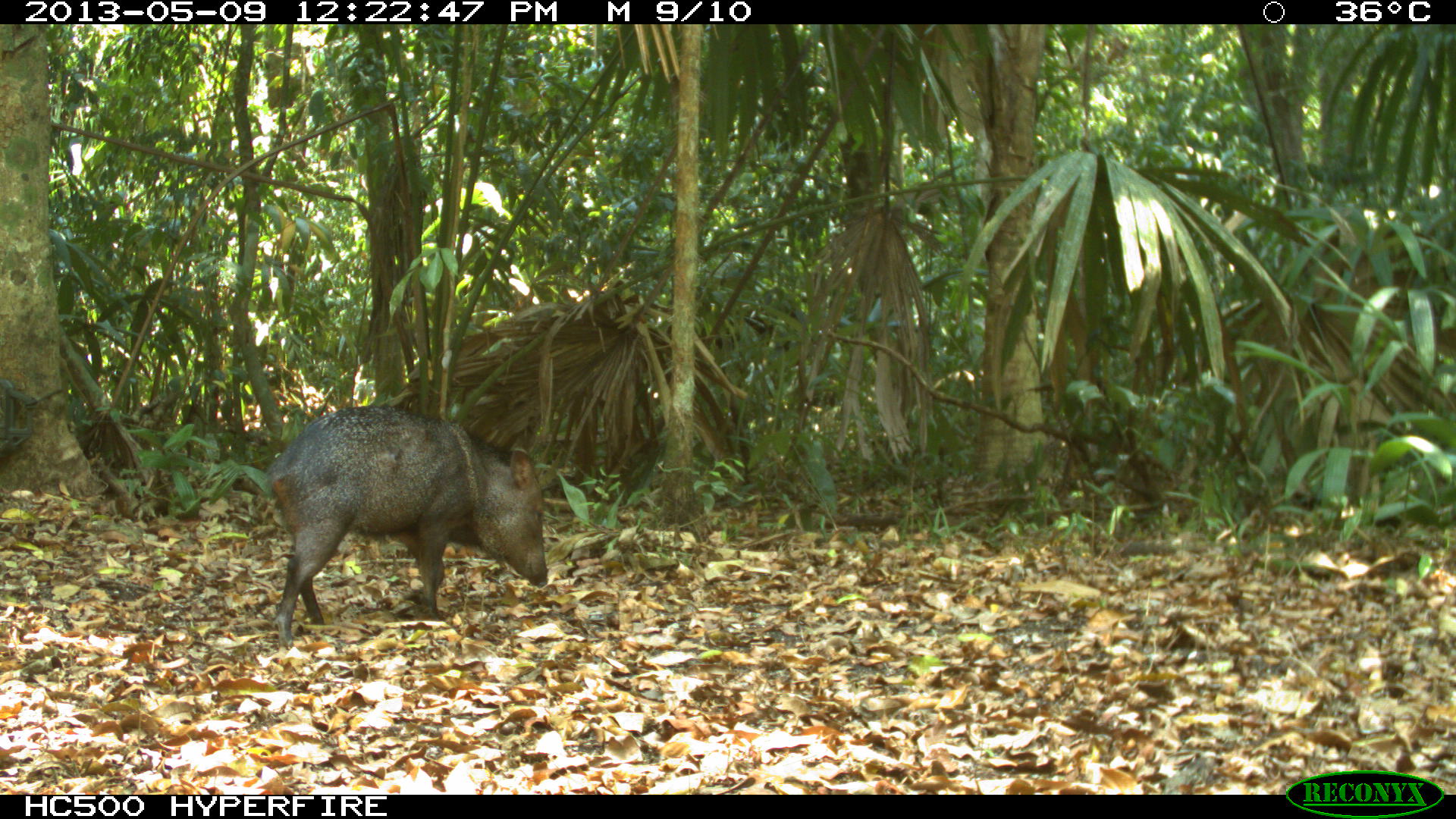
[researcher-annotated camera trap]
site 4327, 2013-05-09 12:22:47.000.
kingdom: Animalia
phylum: Chordata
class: Mammalia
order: Artiodactyla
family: Tayassuidae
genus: Pecari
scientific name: Pecari tajacu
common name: collared peccary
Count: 1.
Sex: female.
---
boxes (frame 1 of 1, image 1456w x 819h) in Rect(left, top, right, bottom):
pecari tajacu: Rect(264, 404, 547, 645)